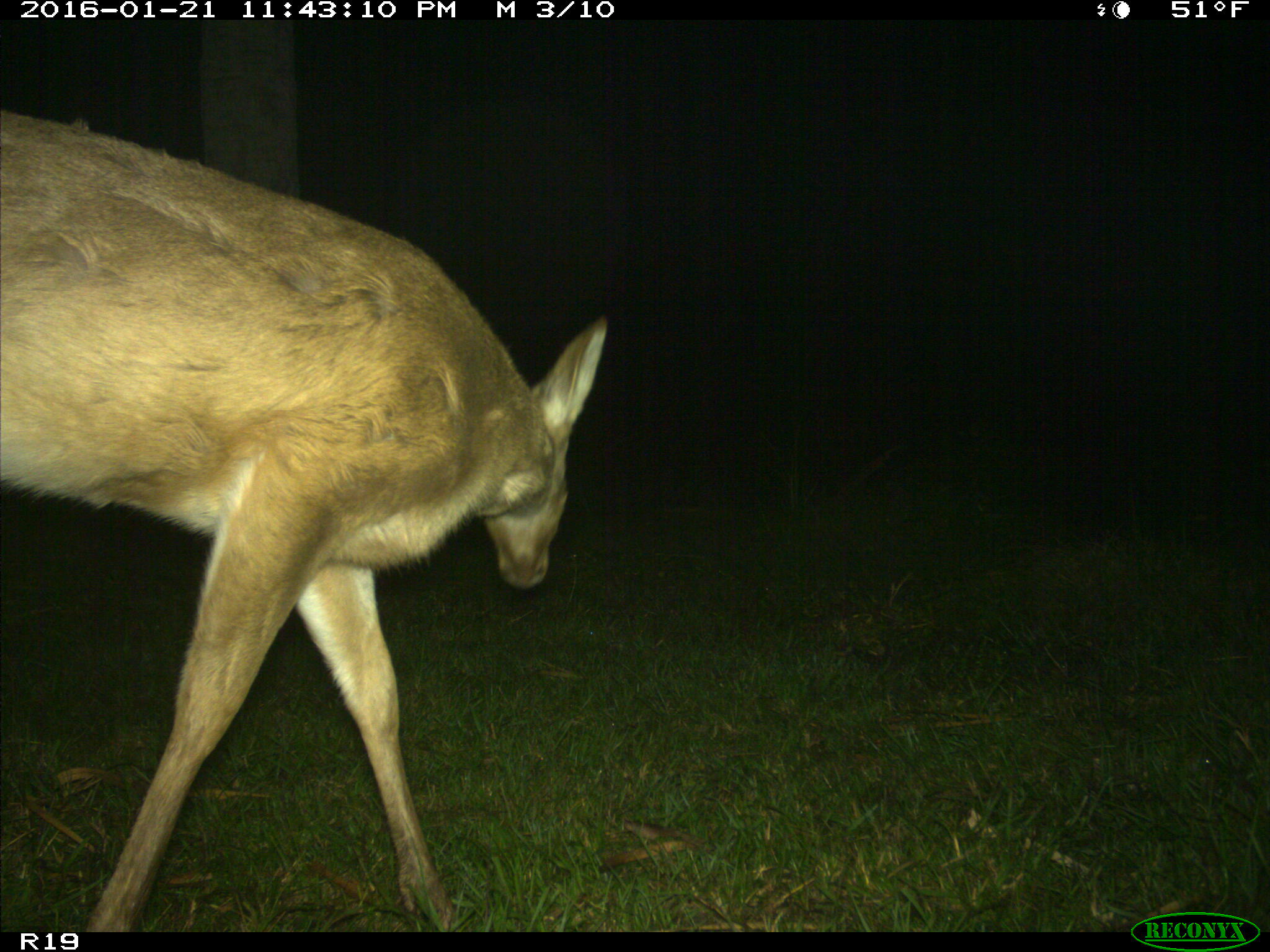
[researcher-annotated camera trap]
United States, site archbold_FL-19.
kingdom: Animalia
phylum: Chordata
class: Mammalia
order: Artiodactyla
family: Cervidae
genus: Odocoileus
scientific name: Odocoileus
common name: deer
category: unidentified deer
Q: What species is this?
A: Unidentified deer (deer) (Odocoileus).